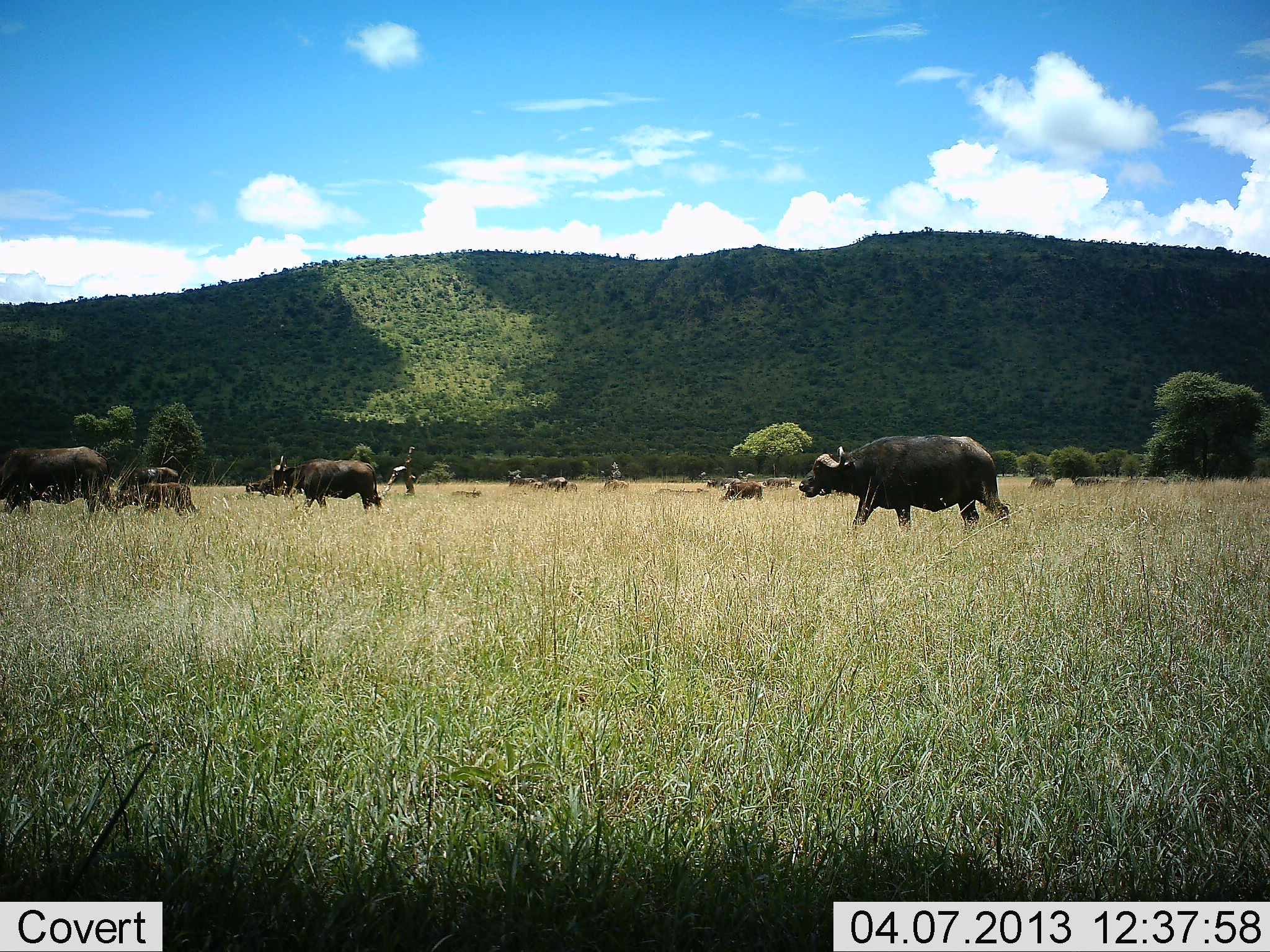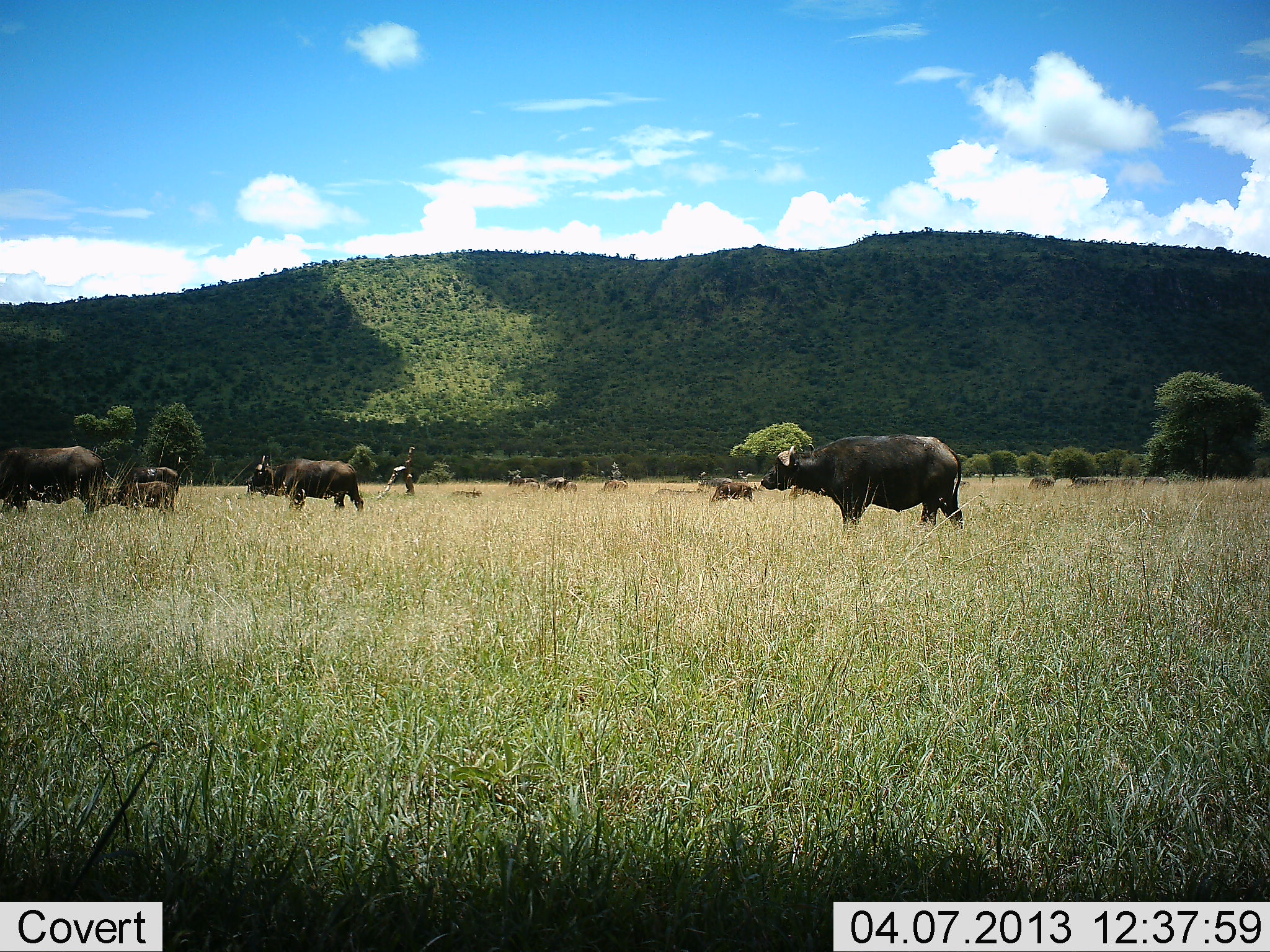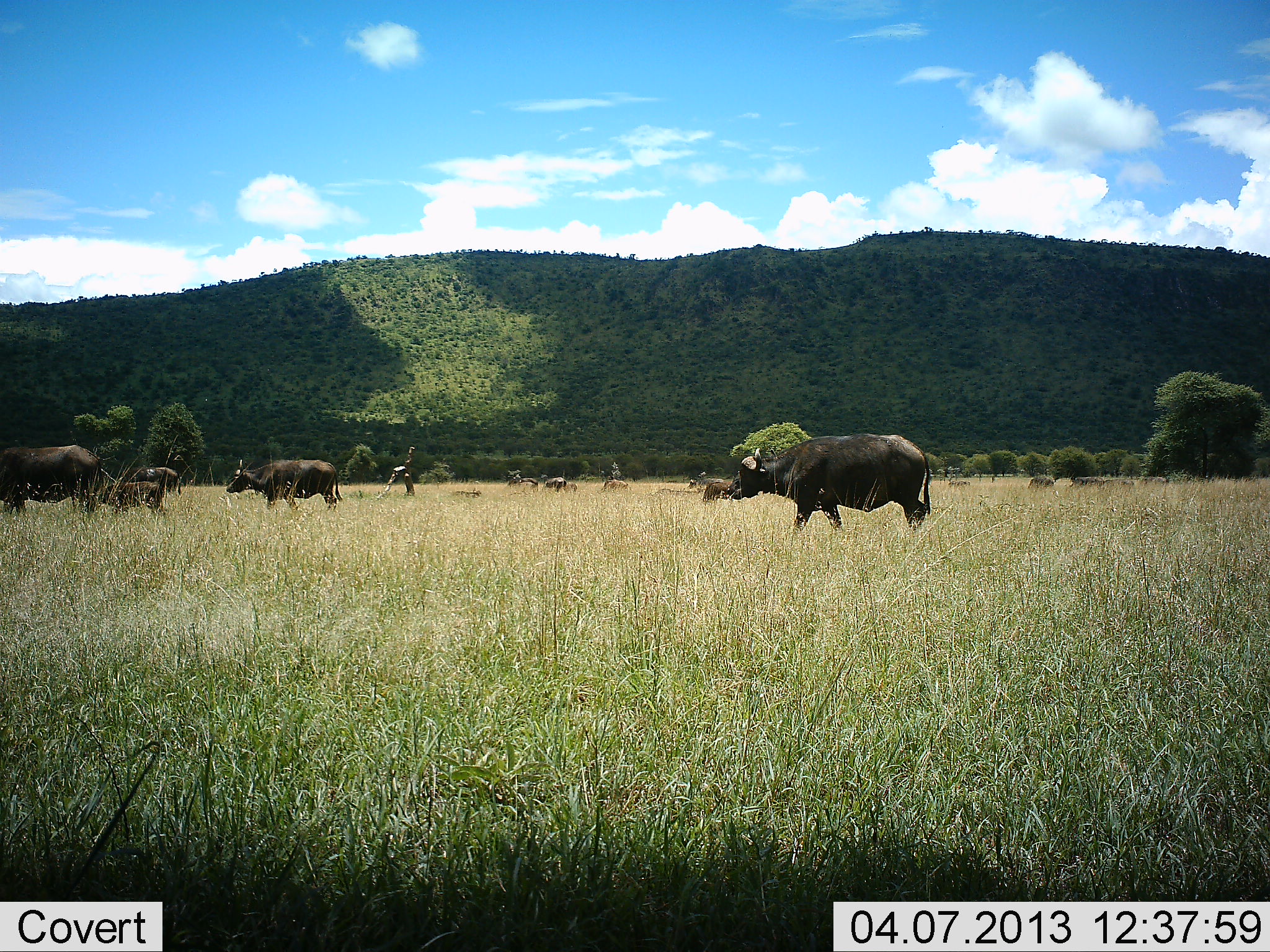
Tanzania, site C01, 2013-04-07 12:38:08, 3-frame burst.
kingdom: Animalia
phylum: Chordata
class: Mammalia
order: Artiodactyla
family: Bovidae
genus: Syncerus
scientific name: Syncerus caffer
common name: cape buffalo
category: buffalo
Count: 11-50.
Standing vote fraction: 30%.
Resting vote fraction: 0%.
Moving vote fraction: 100%.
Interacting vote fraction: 0%.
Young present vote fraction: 50%.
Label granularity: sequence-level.